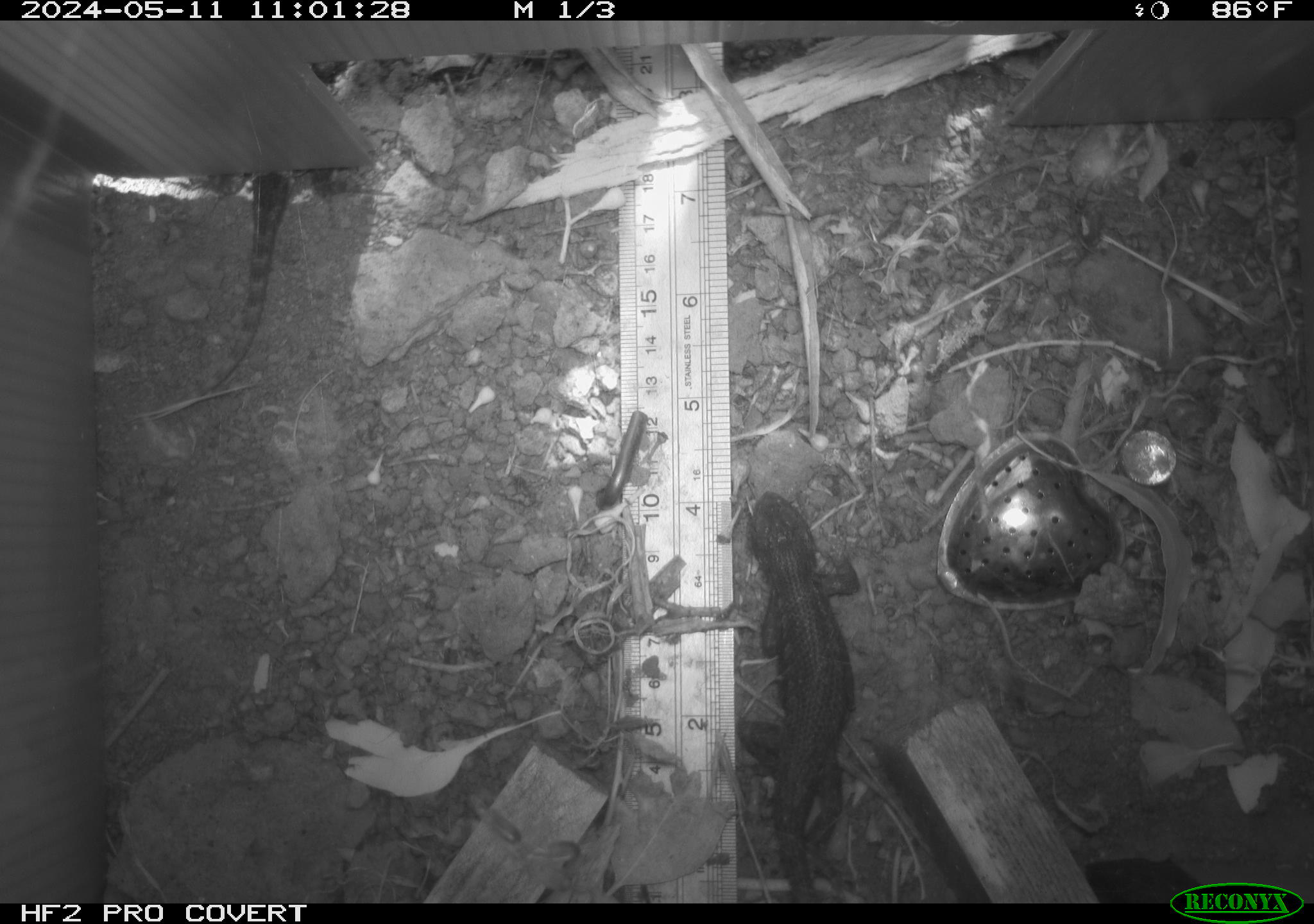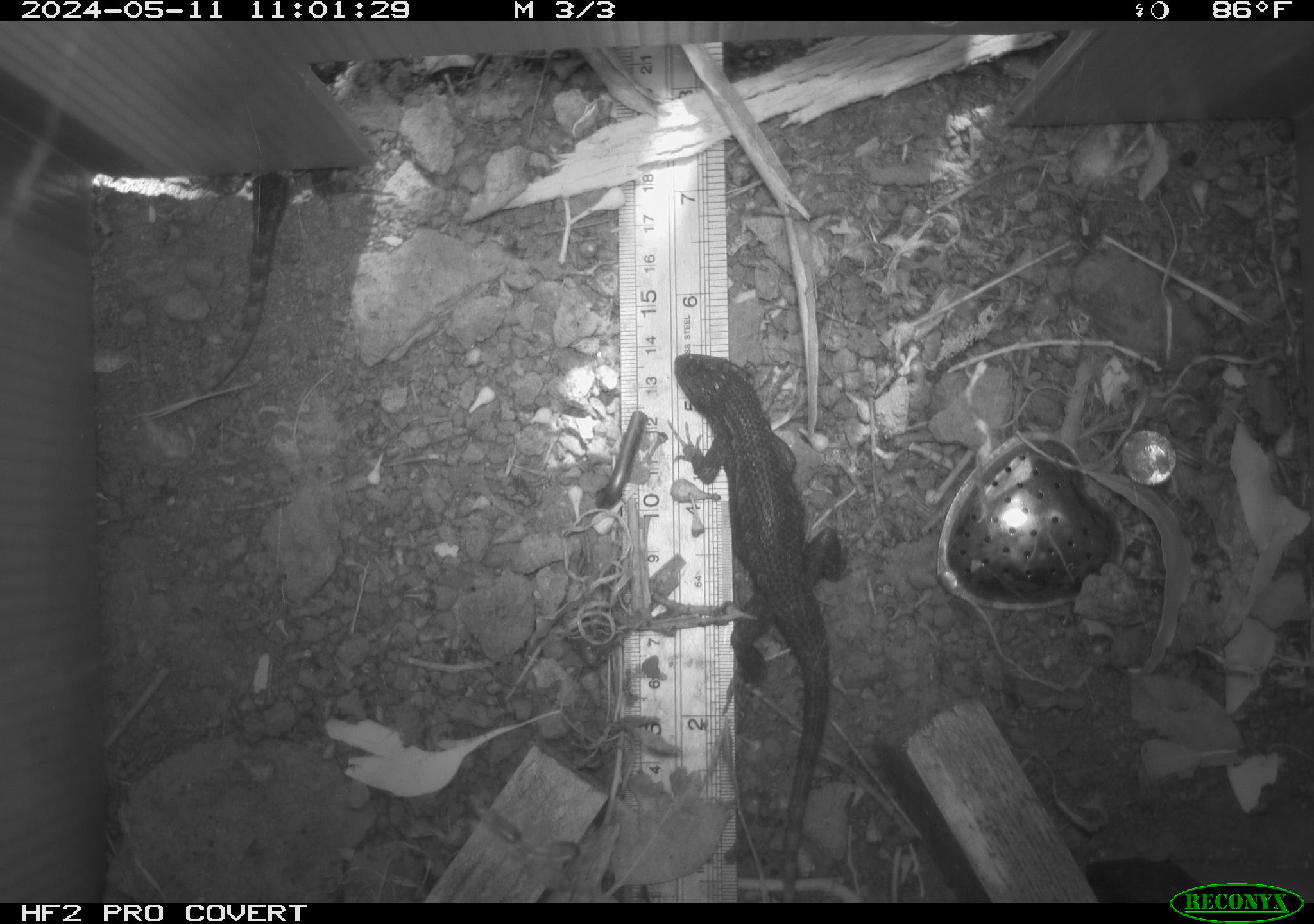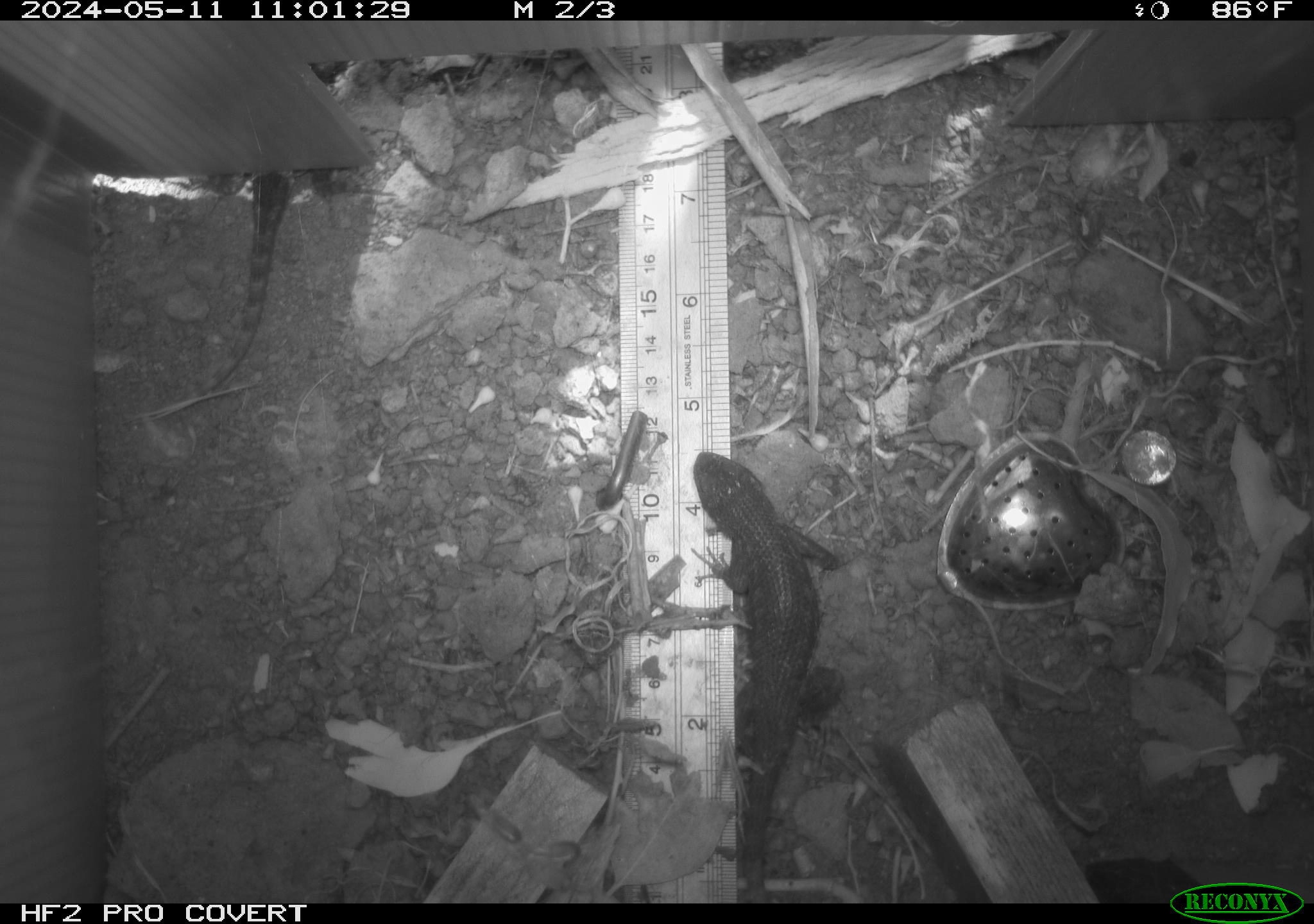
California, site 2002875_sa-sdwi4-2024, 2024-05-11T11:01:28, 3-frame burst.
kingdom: Animalia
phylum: Chordata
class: Reptilia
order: Squamata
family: Phrynosomatidae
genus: Sceloporus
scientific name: Sceloporus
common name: spiny lizards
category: sceloporus species